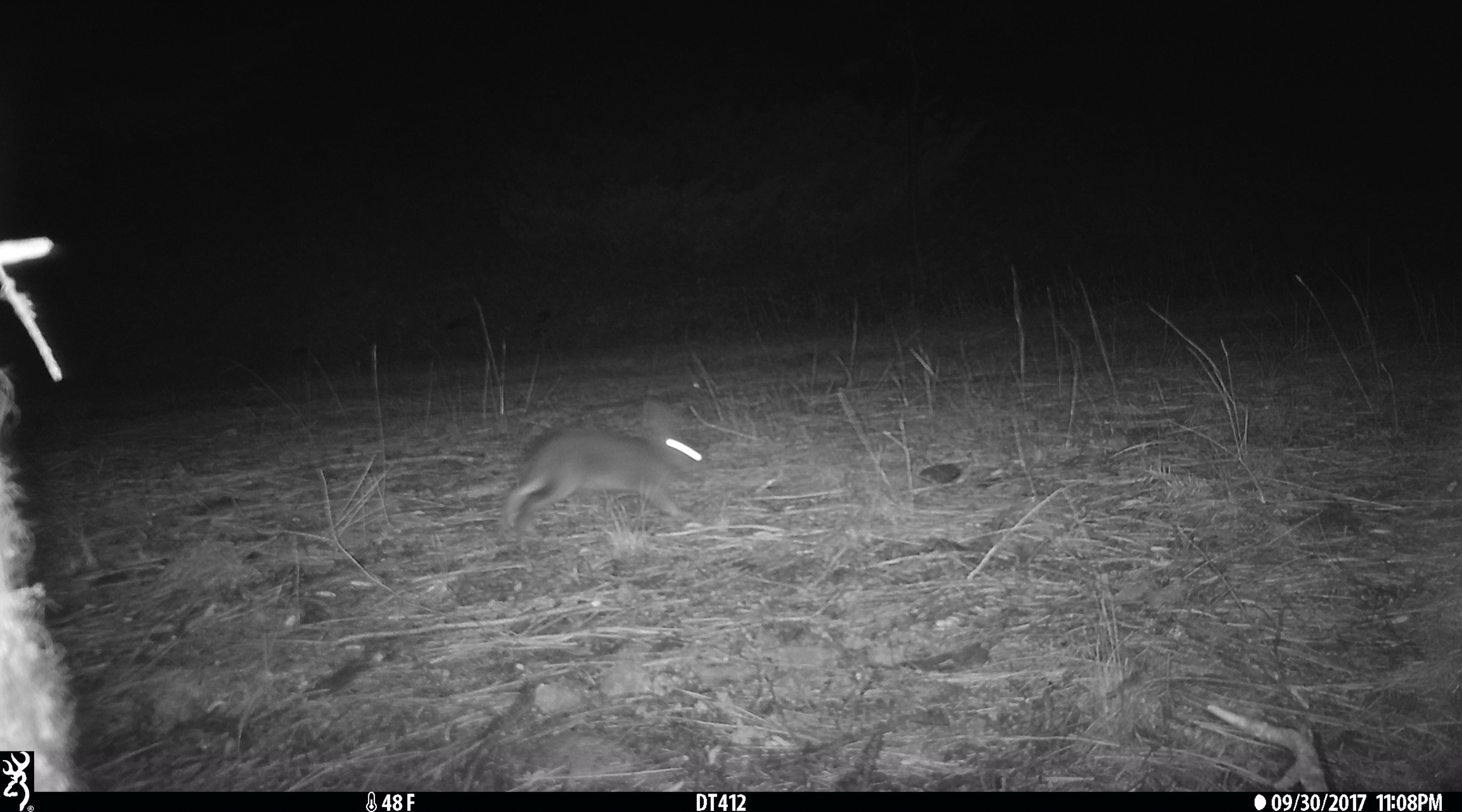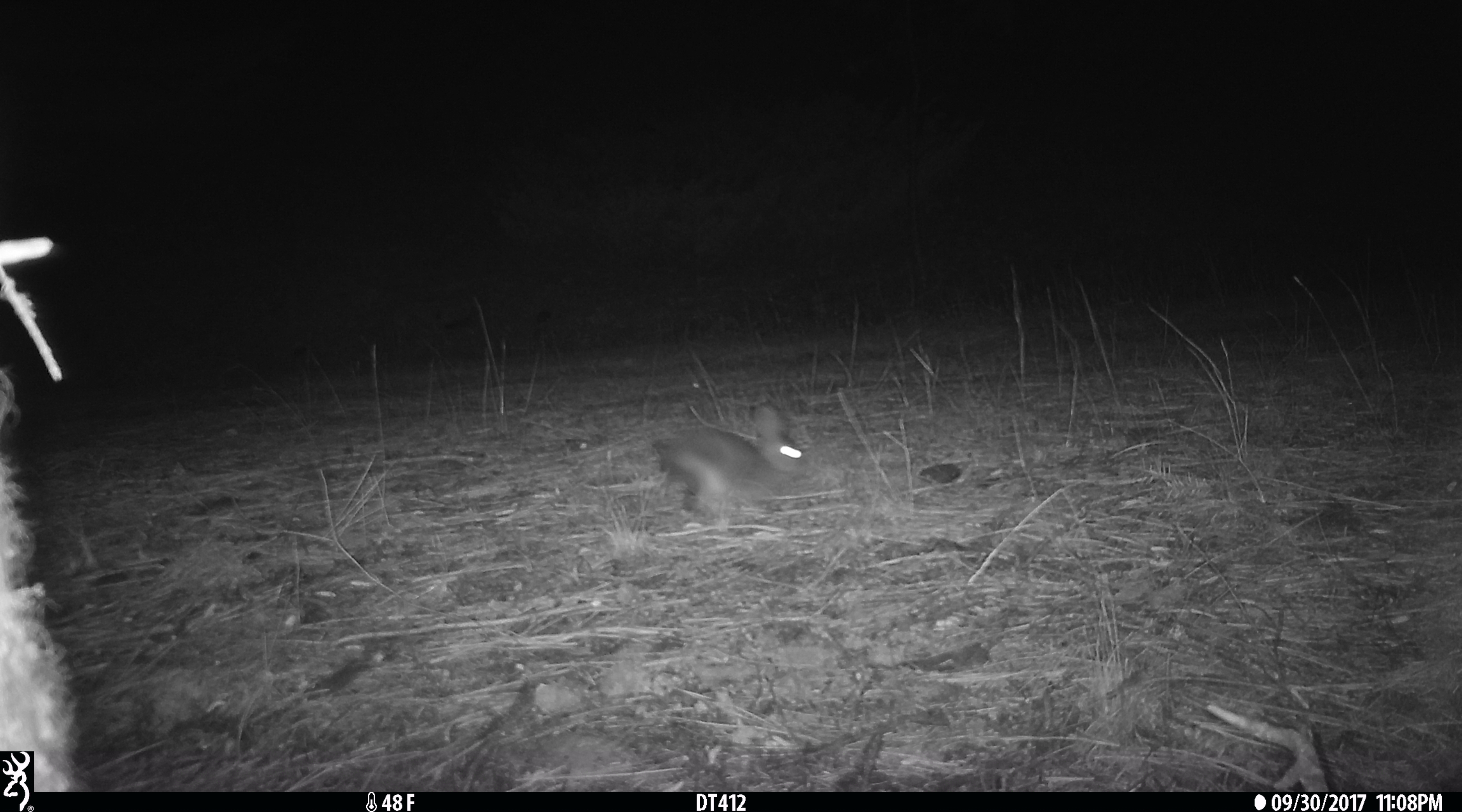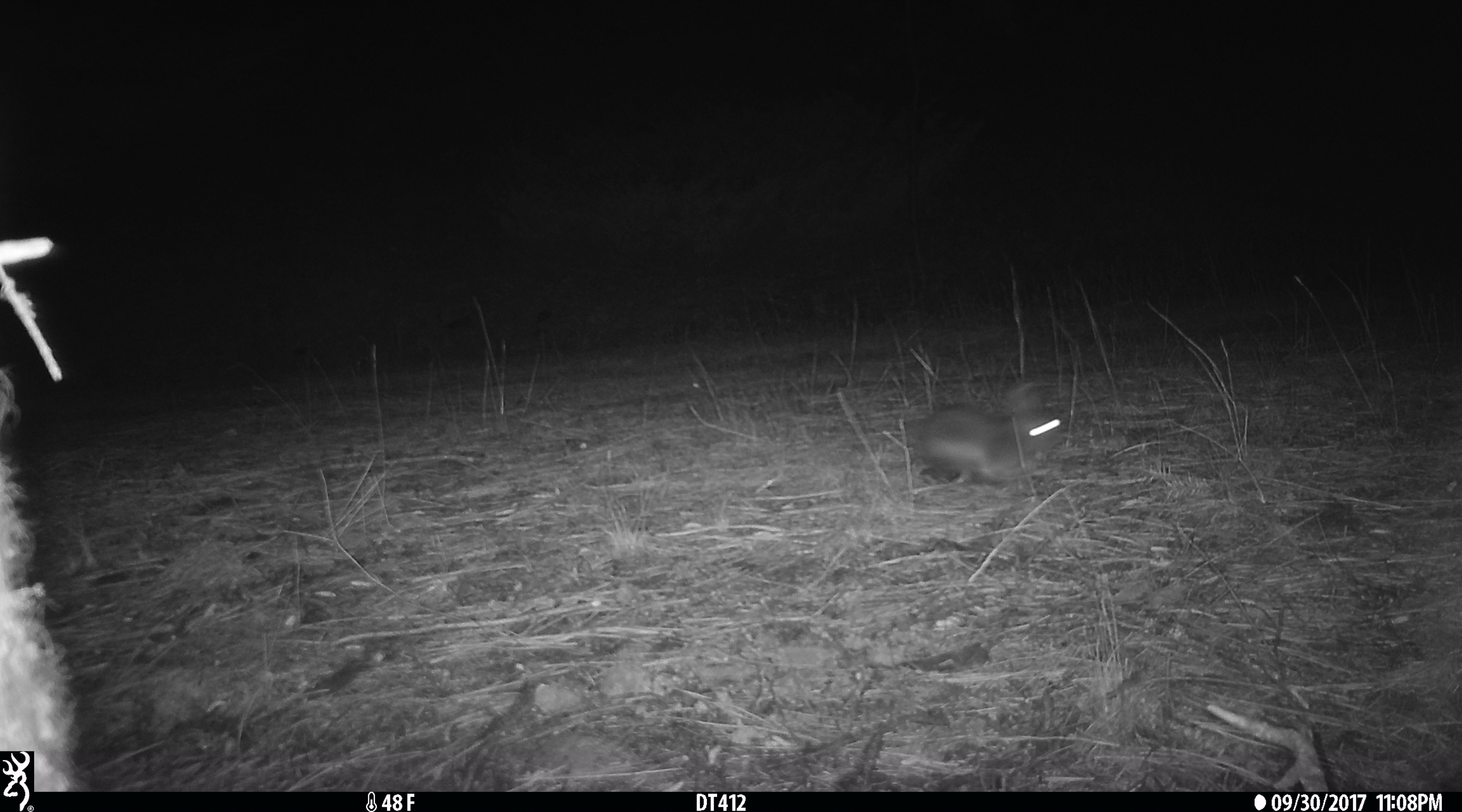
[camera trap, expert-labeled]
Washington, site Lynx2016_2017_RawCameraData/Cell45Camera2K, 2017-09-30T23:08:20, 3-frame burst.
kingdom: Animalia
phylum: Chordata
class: Mammalia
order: Lagomorpha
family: Leporidae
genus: Lepus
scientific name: Lepus americanus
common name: snowshoe hare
Lepus americanus (snowshoe hare). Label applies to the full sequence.